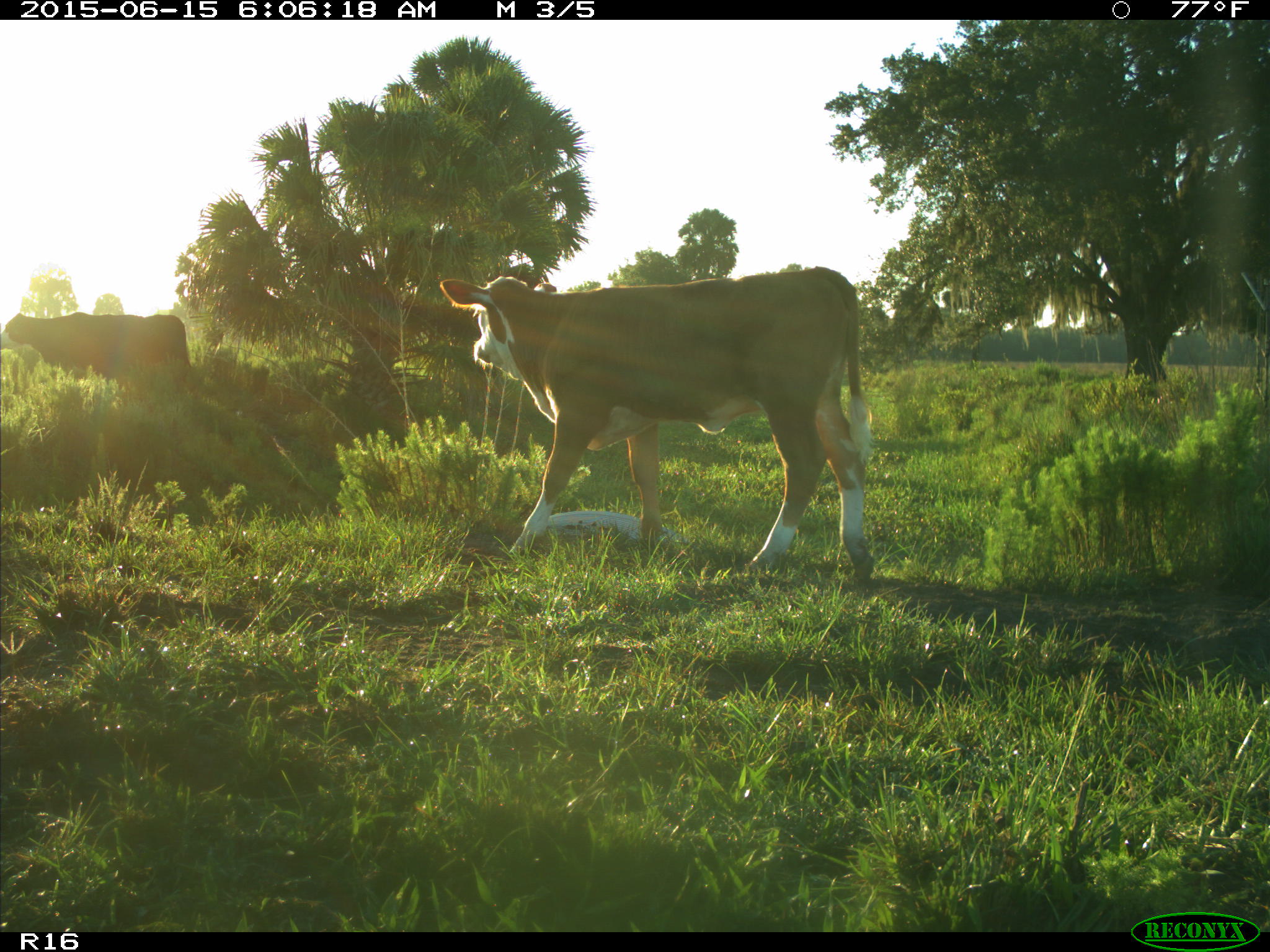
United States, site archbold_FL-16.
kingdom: Animalia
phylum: Chordata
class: Mammalia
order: Artiodactyla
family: Bovidae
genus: Bos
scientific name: Bos taurus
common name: domestic cow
Bos taurus (domestic cow).